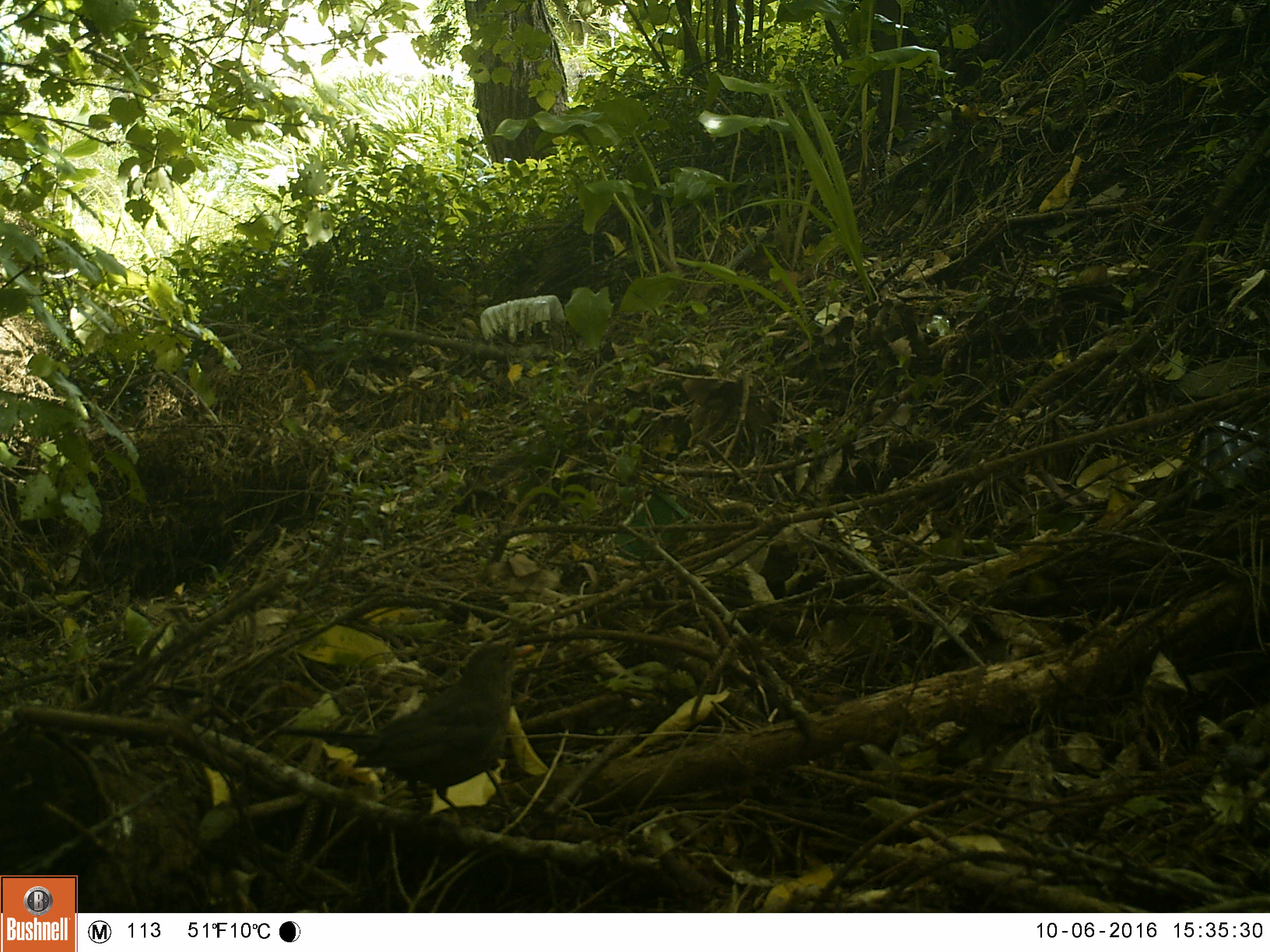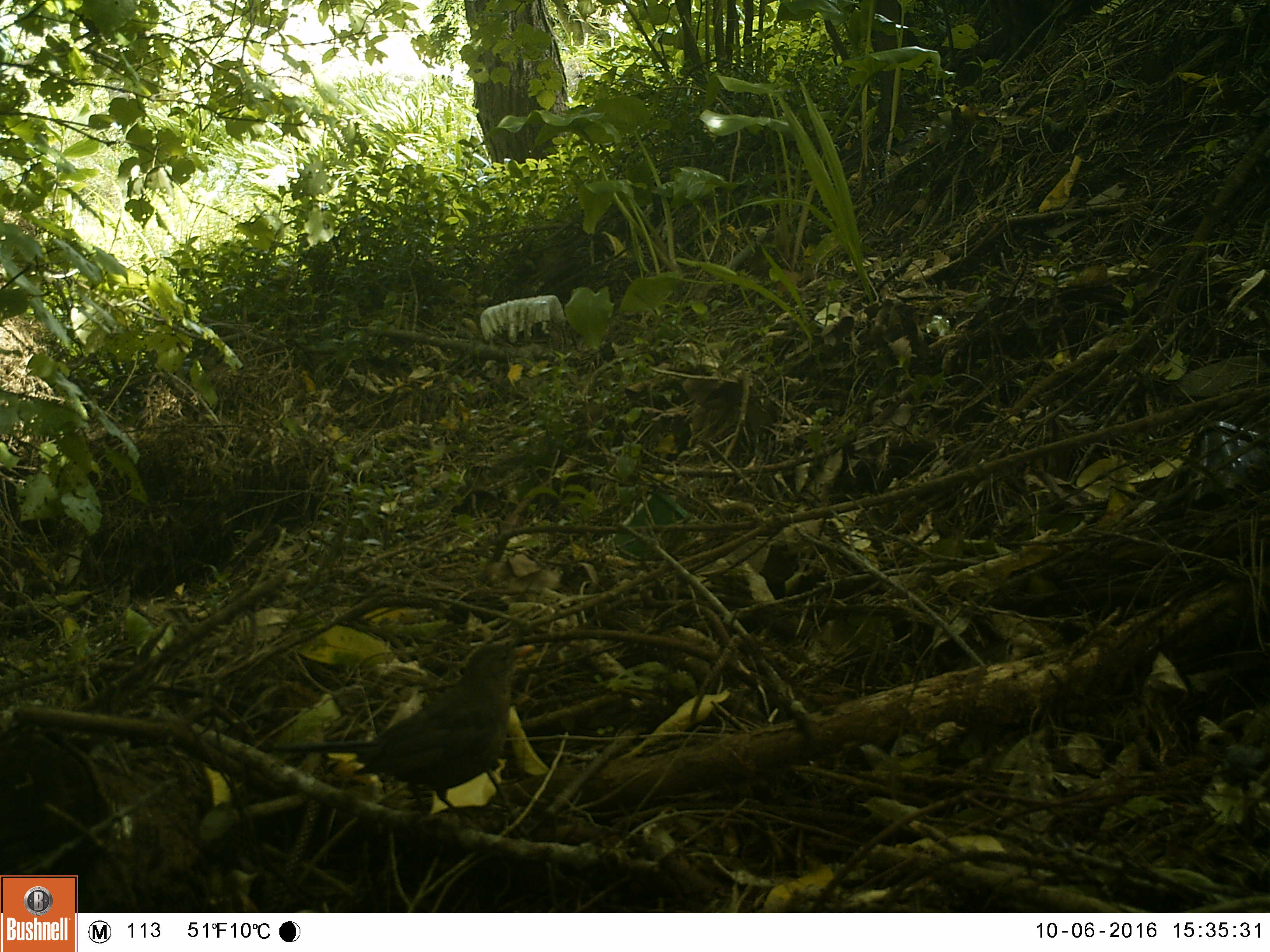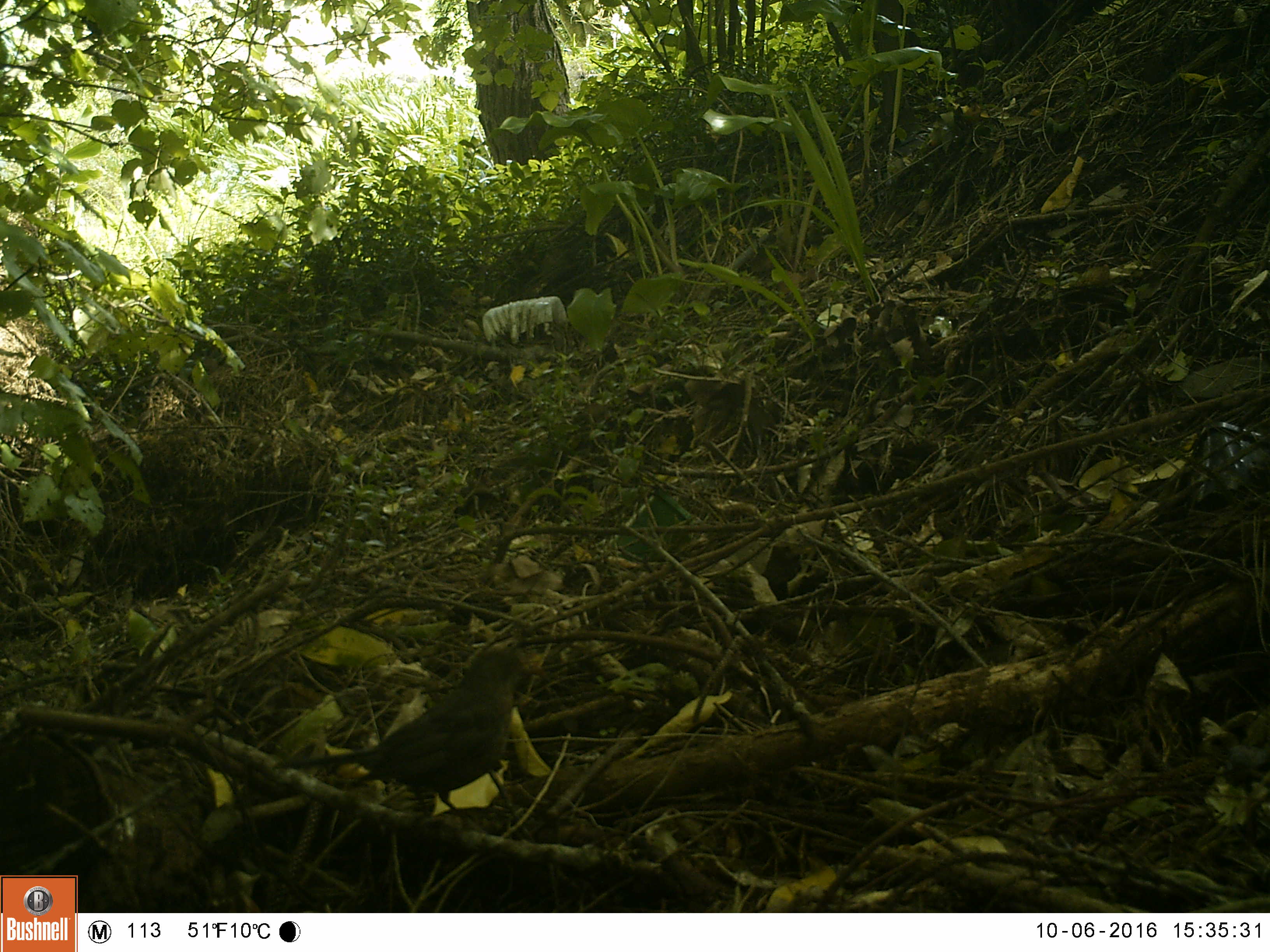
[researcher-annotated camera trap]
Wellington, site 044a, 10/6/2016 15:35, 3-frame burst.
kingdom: Animalia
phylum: Chordata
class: Aves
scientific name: Aves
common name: bird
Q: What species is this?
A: Bird (Aves).